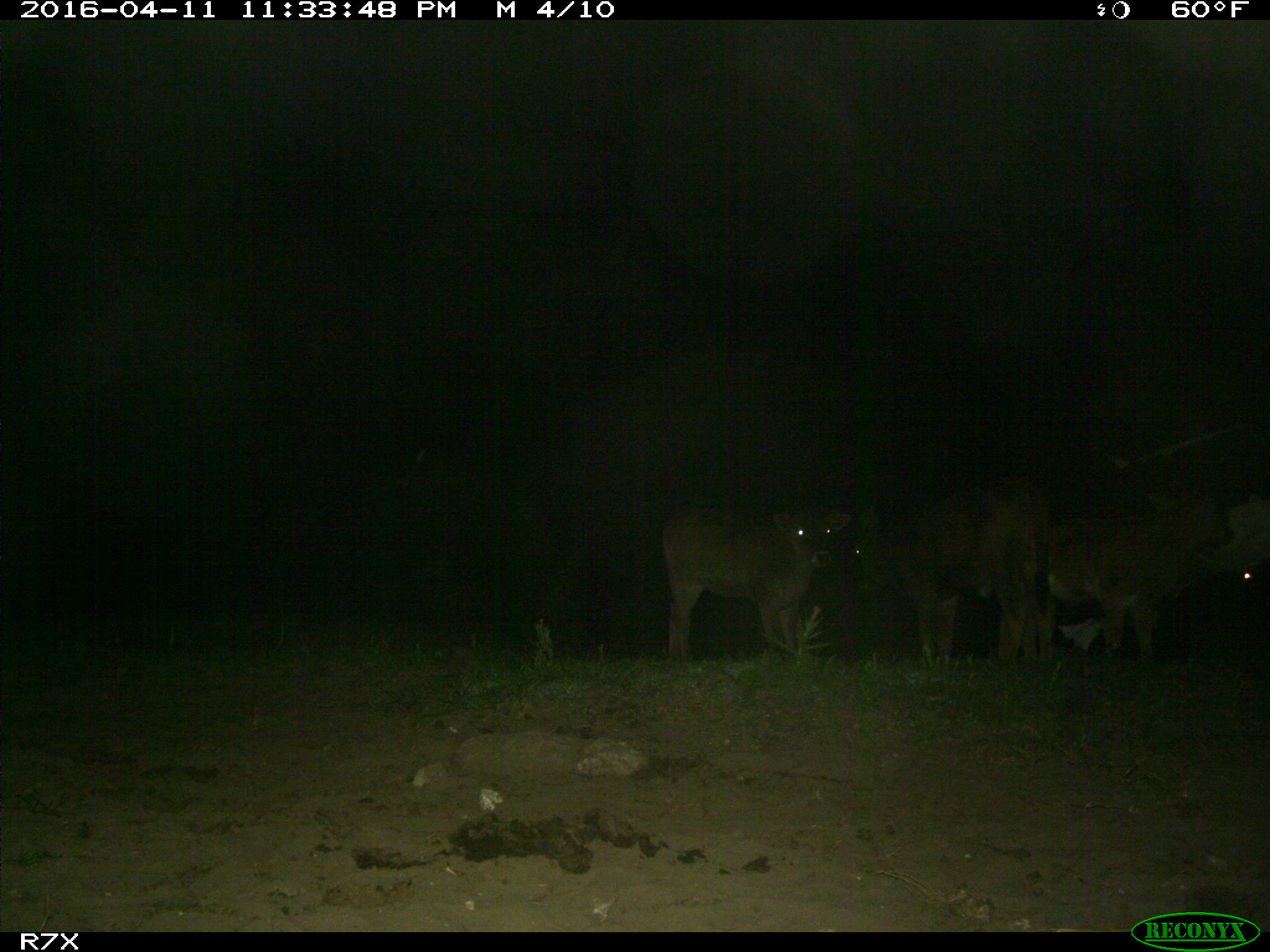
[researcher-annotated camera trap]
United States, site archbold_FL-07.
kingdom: Animalia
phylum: Chordata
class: Mammalia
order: Artiodactyla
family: Bovidae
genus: Bos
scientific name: Bos taurus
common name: domestic cow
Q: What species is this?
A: Bos taurus (domestic cow).